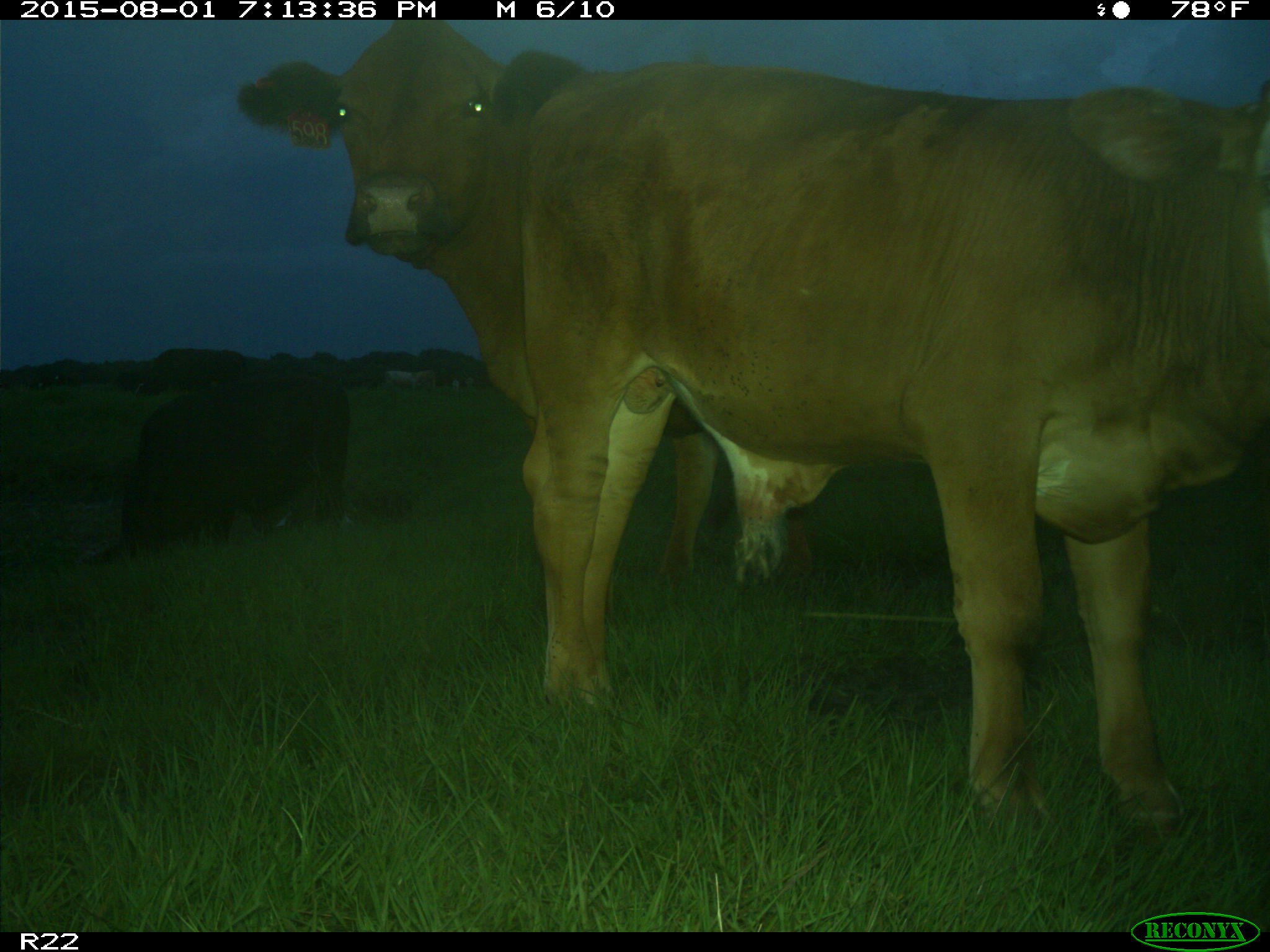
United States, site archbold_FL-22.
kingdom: Animalia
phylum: Chordata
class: Mammalia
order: Artiodactyla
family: Bovidae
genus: Bos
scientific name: Bos taurus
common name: domestic cow